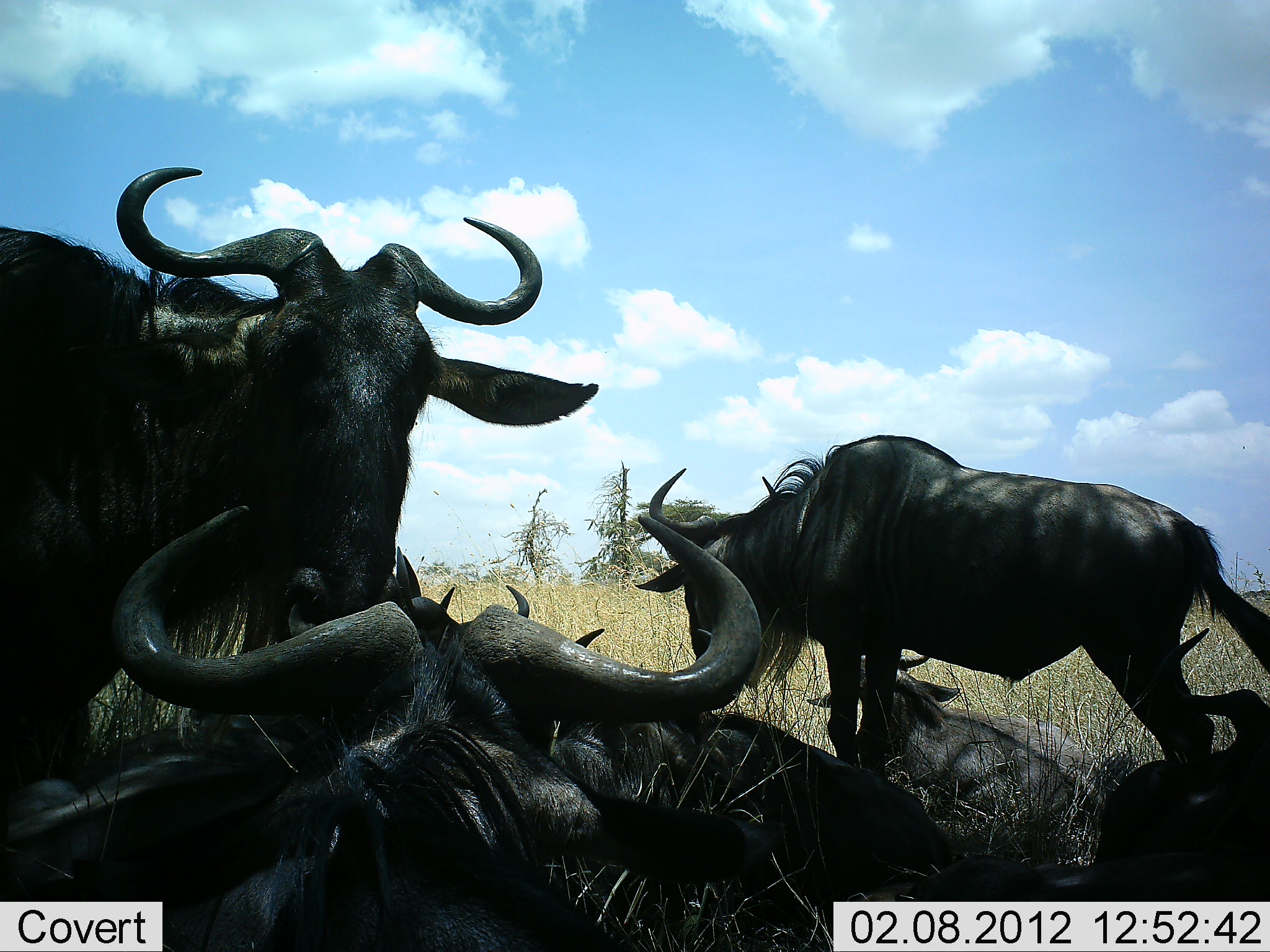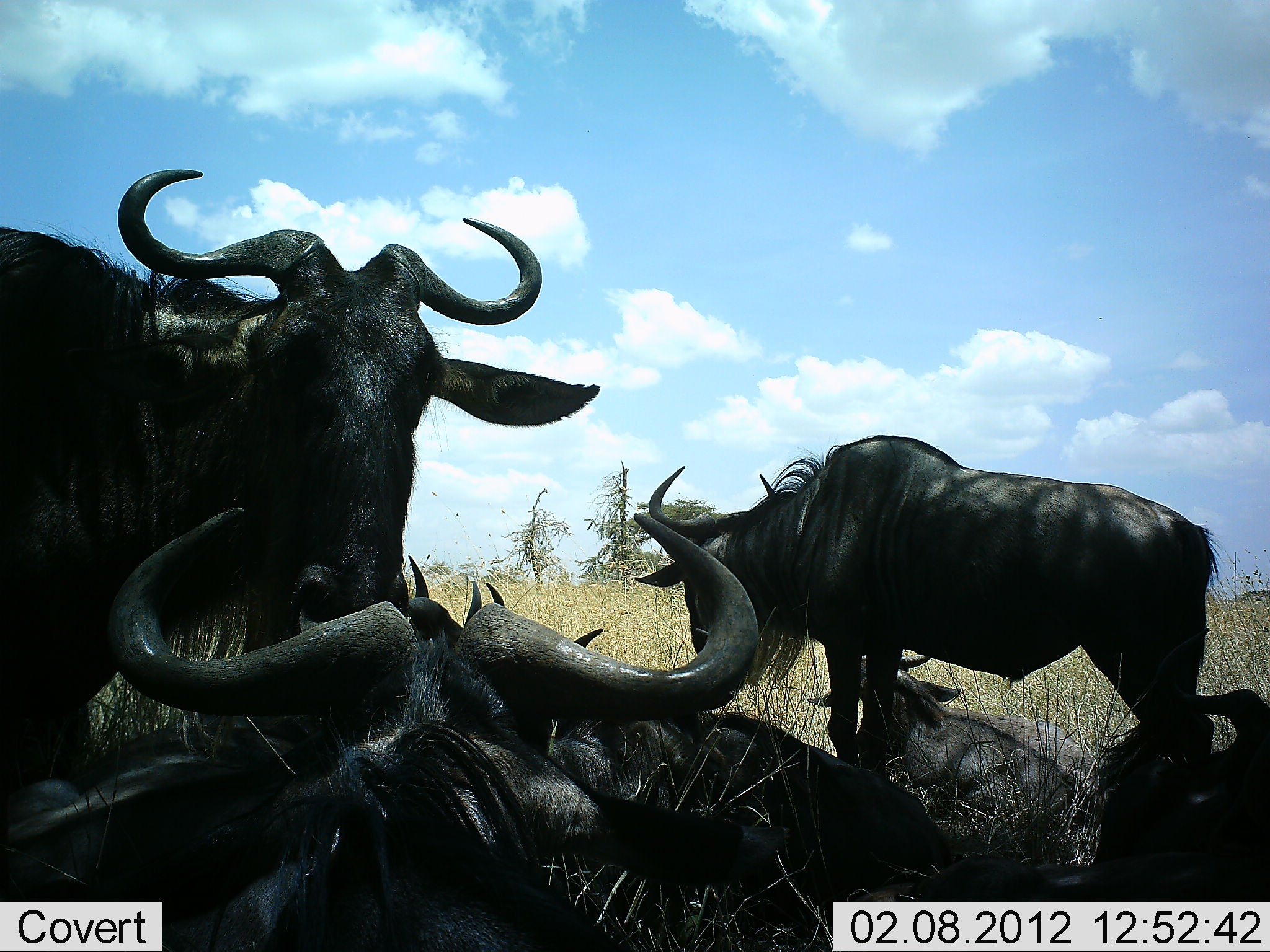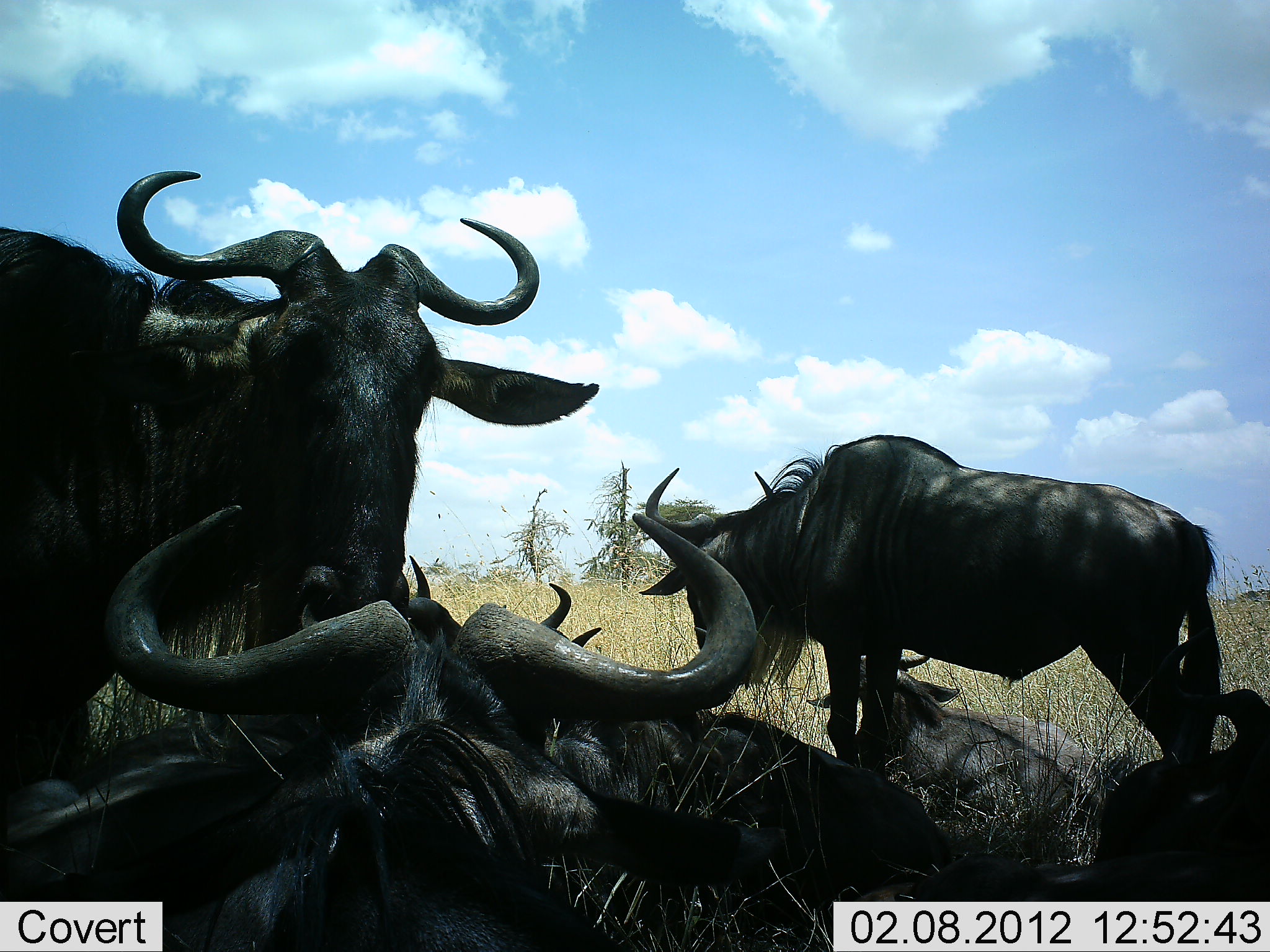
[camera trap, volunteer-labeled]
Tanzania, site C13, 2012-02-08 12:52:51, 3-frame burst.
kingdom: Animalia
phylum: Chordata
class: Mammalia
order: Artiodactyla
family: Bovidae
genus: Connochaetes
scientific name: Connochaetes taurinus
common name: blue wildebeest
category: wildebeest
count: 7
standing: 66%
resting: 97%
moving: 0%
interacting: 3%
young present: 7%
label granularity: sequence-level